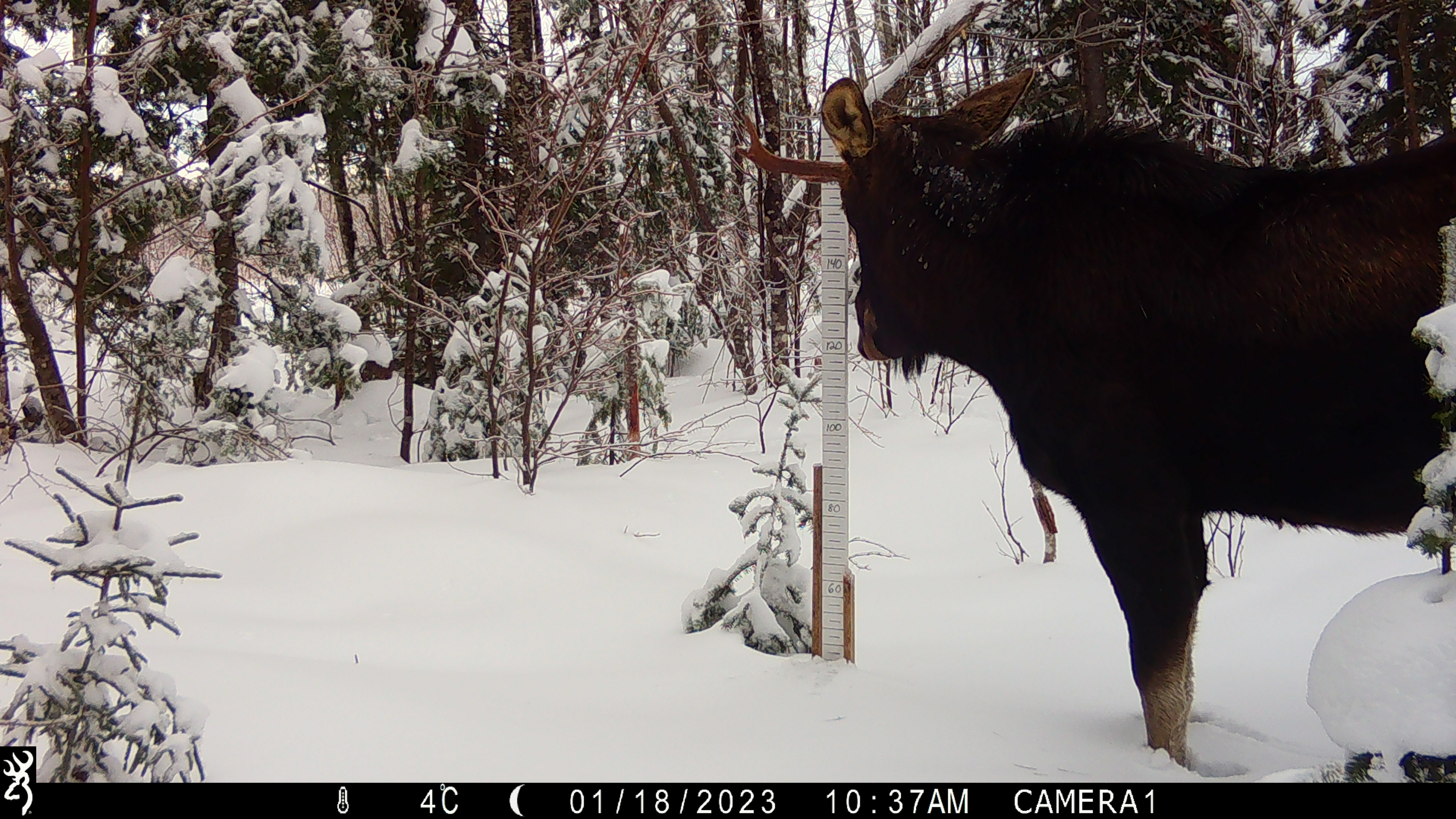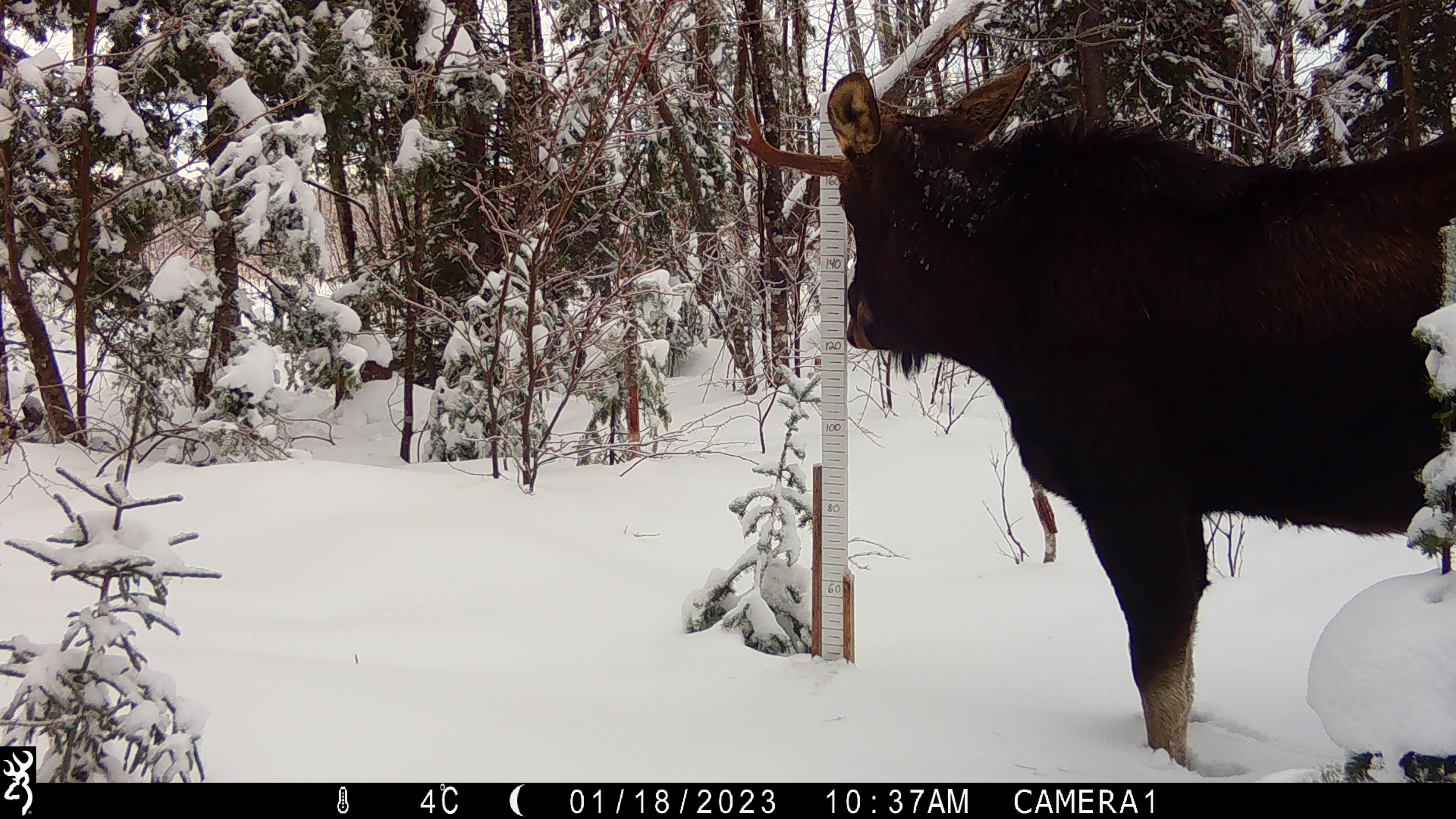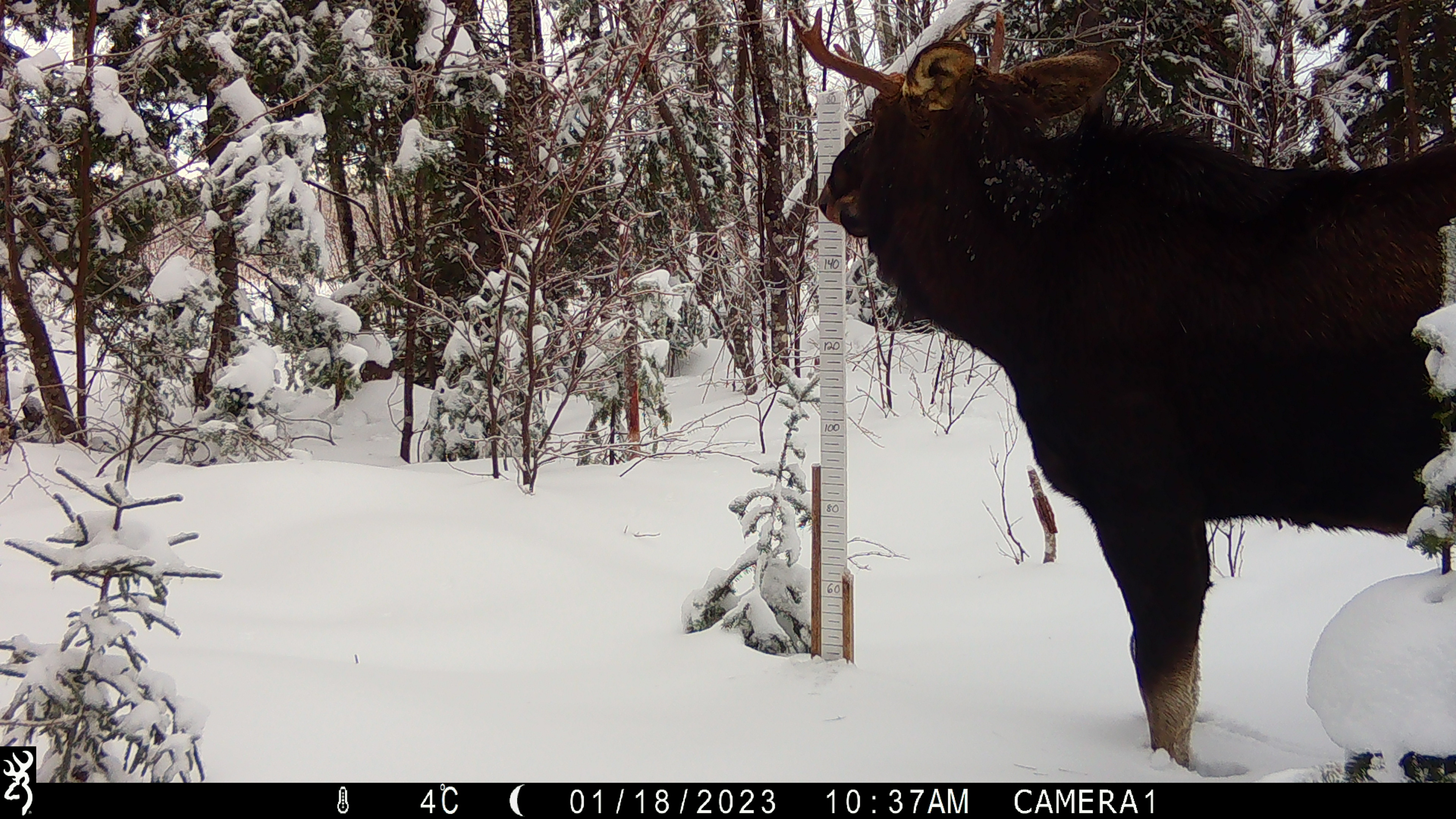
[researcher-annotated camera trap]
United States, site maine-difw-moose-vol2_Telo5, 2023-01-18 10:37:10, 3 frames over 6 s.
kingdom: Animalia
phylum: Chordata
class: Mammalia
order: Artiodactyla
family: Cervidae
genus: Alces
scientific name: Alces alces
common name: moose